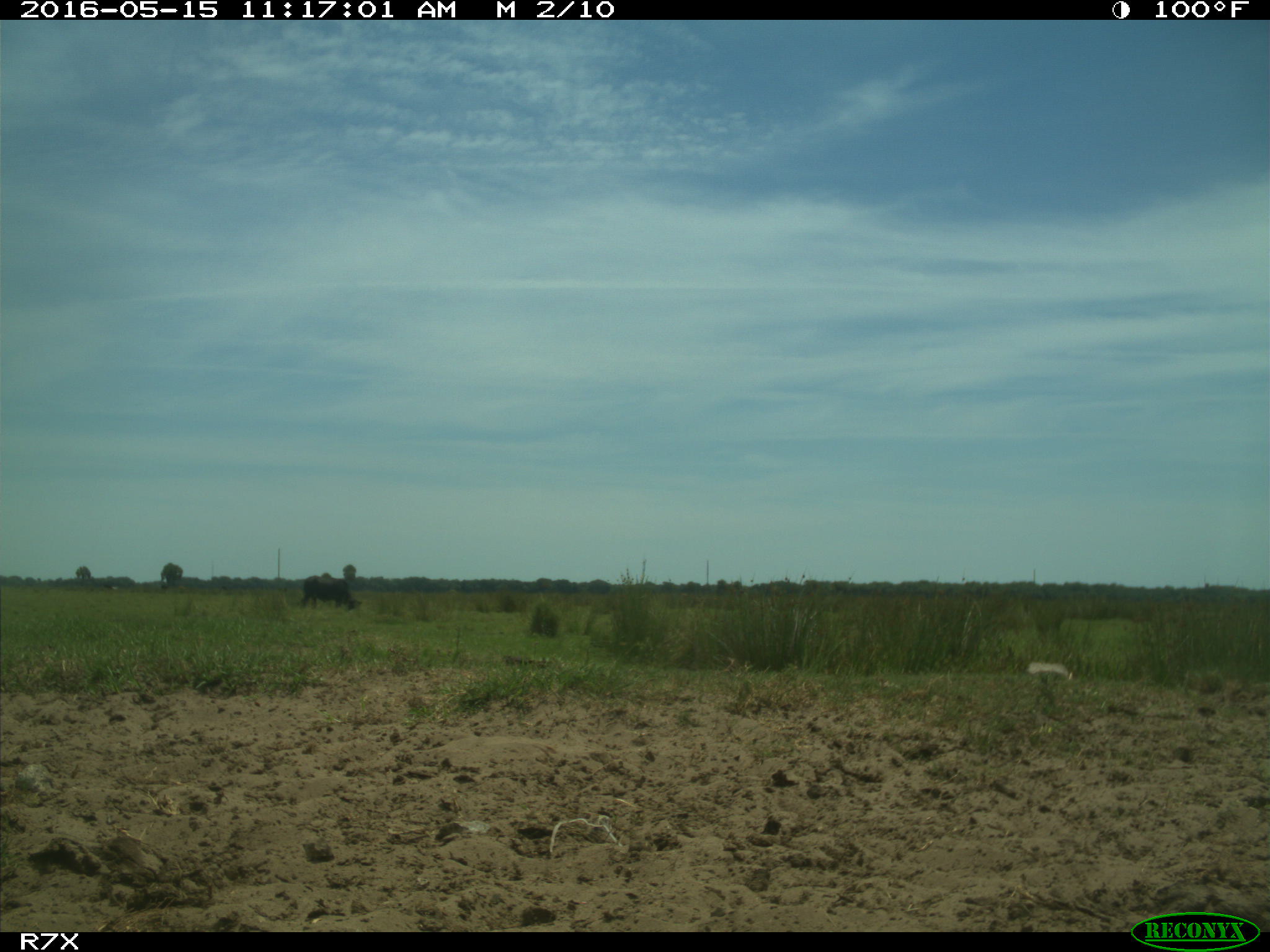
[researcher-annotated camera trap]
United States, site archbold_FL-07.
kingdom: Animalia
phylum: Chordata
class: Mammalia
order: Artiodactyla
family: Bovidae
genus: Bos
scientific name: Bos taurus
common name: domestic cow